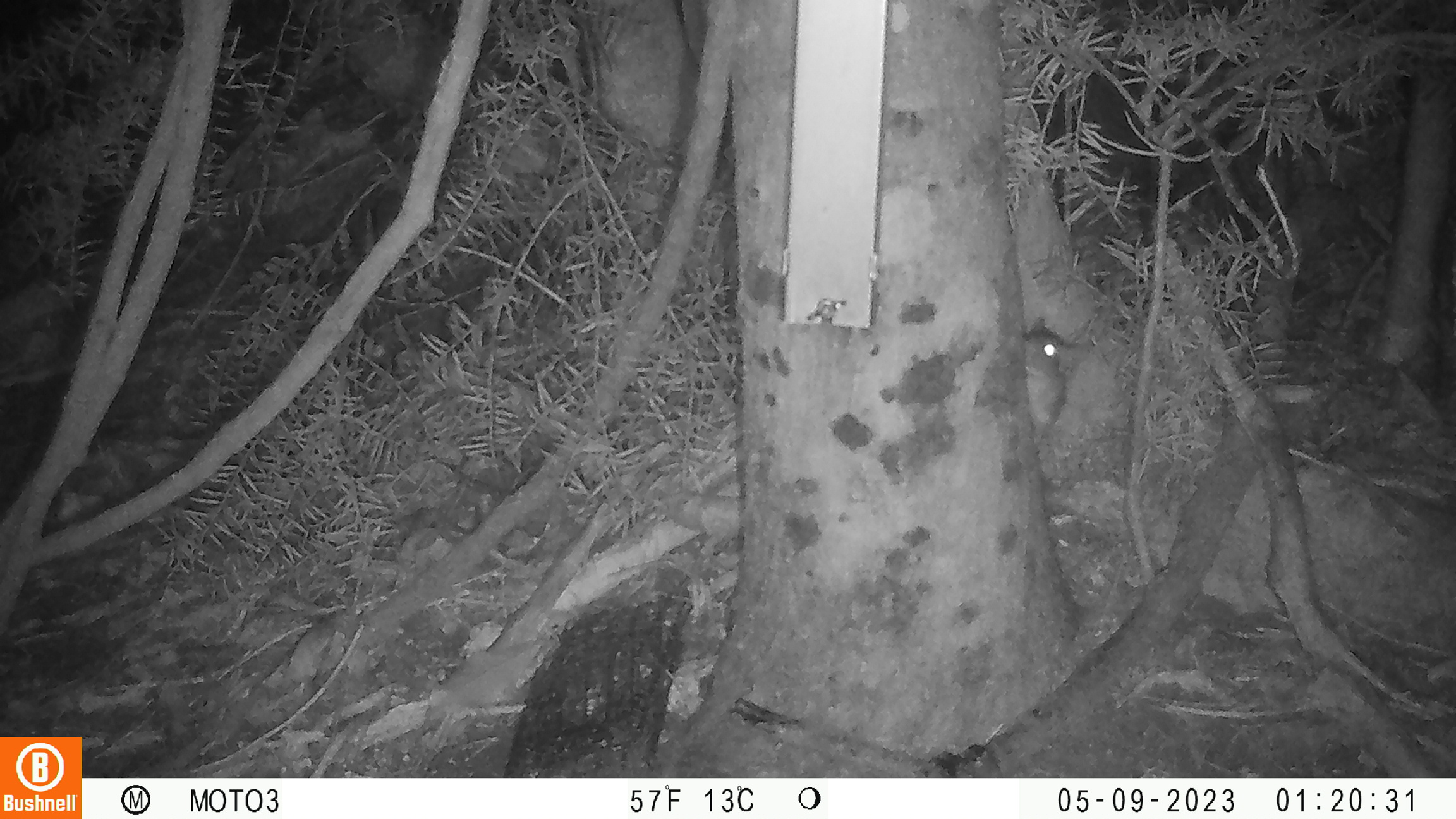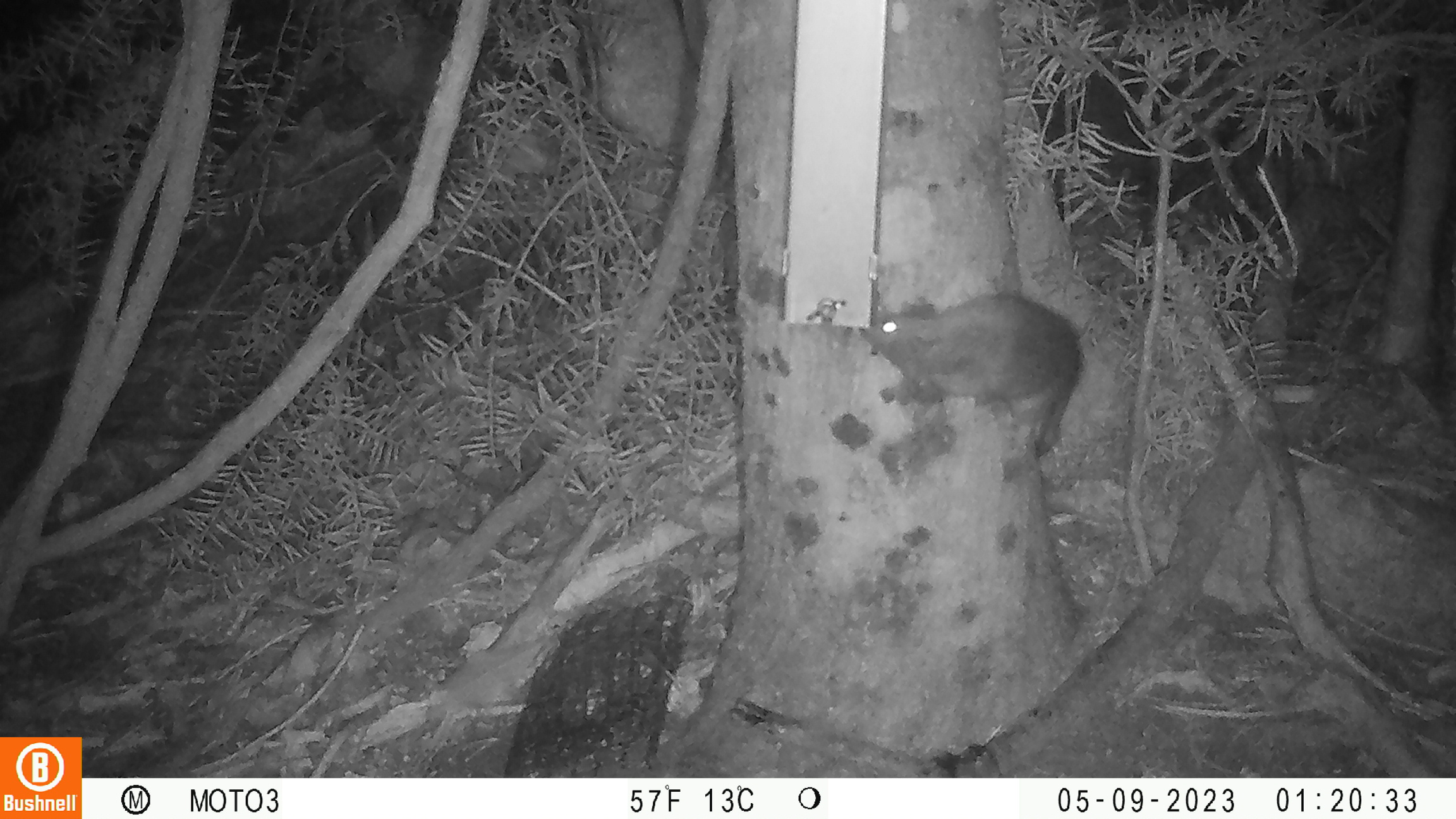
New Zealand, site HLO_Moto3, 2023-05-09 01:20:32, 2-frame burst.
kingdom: Animalia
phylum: Chordata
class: Mammalia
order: Rodentia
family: Muridae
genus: Rattus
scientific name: Rattus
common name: rat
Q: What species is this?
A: Rat (Rattus).